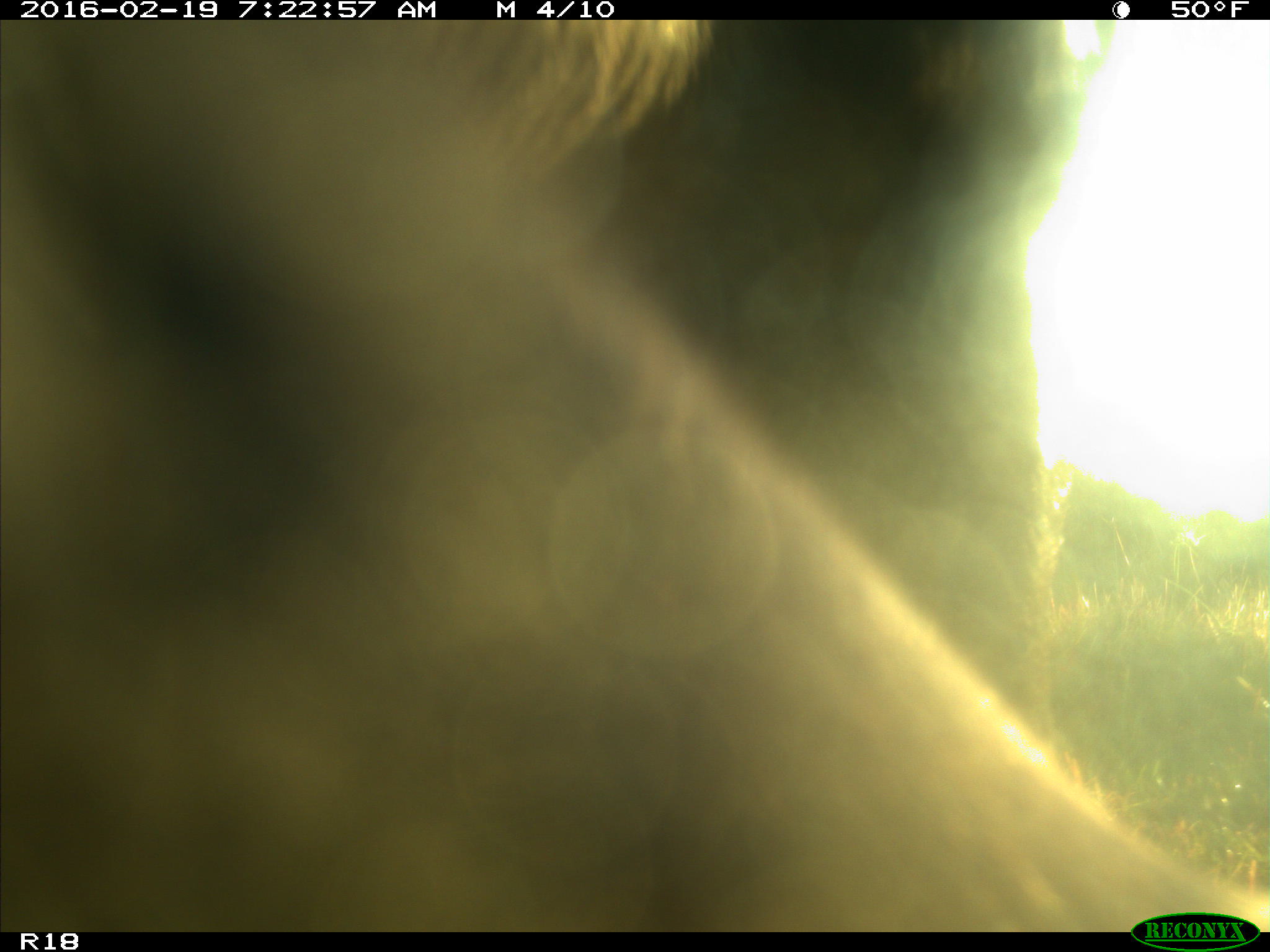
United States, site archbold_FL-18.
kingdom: Animalia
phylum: Chordata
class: Mammalia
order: Artiodactyla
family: Bovidae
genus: Bos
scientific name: Bos taurus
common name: domestic cow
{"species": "Bos taurus (domestic cow)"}